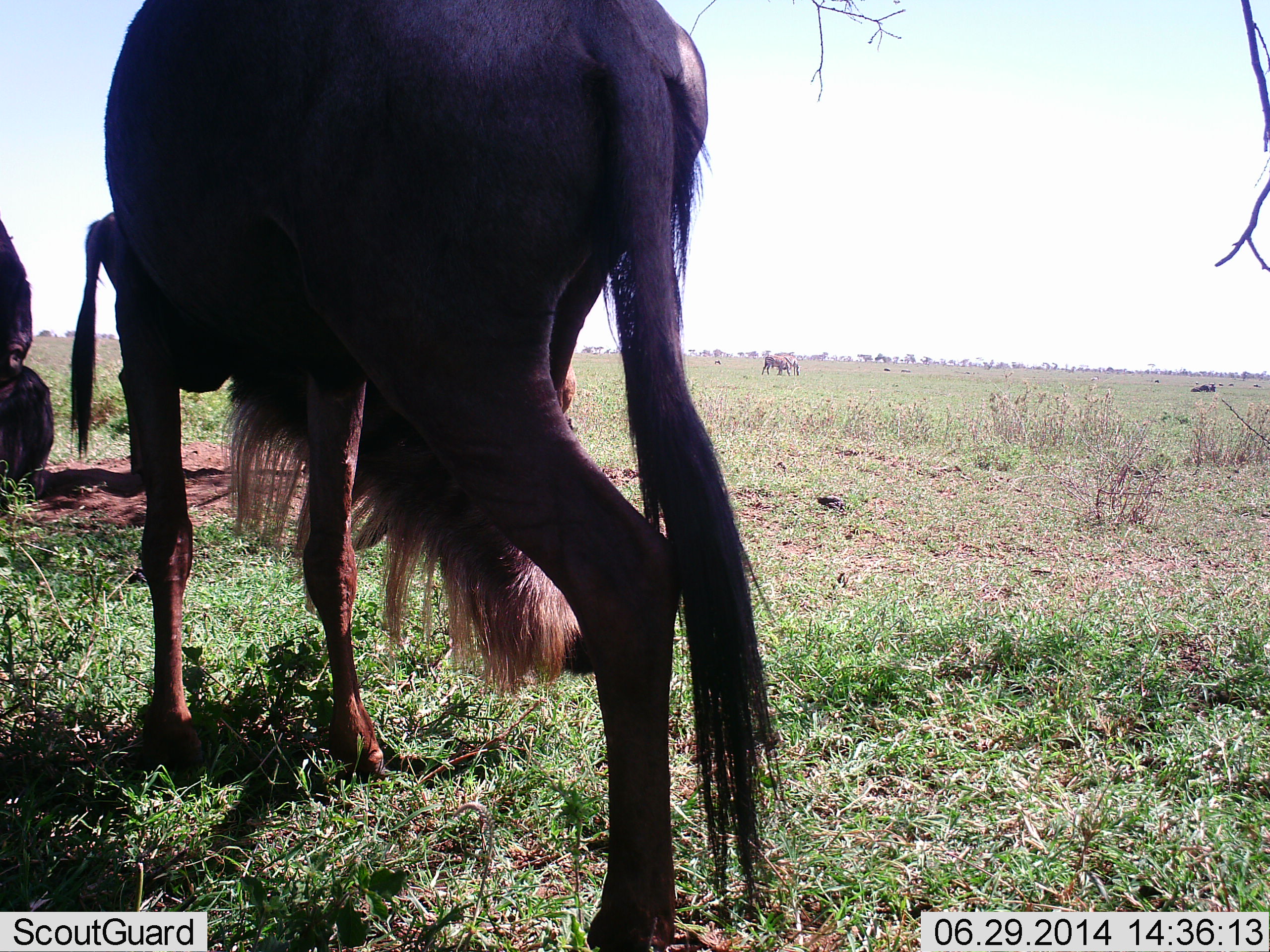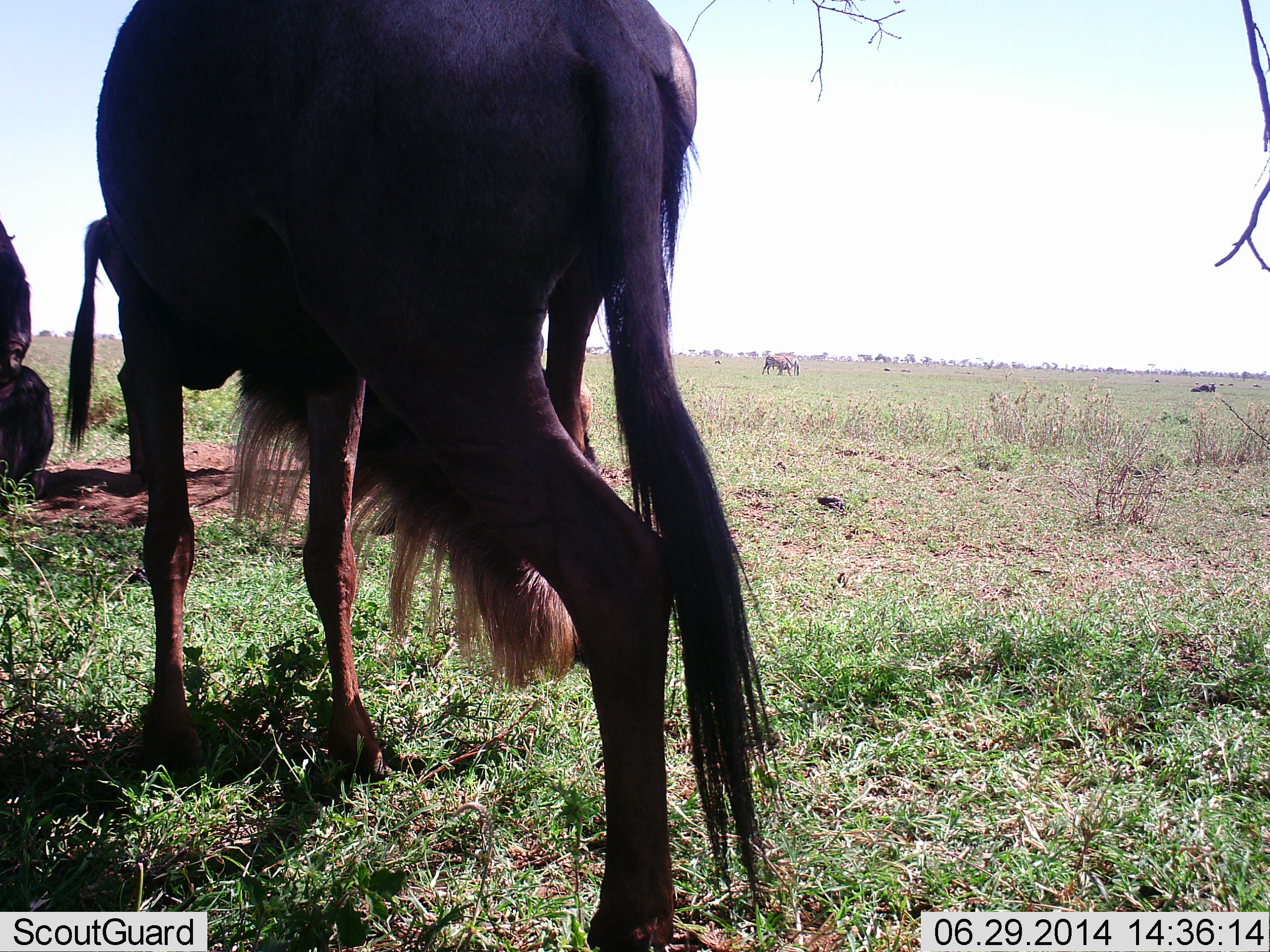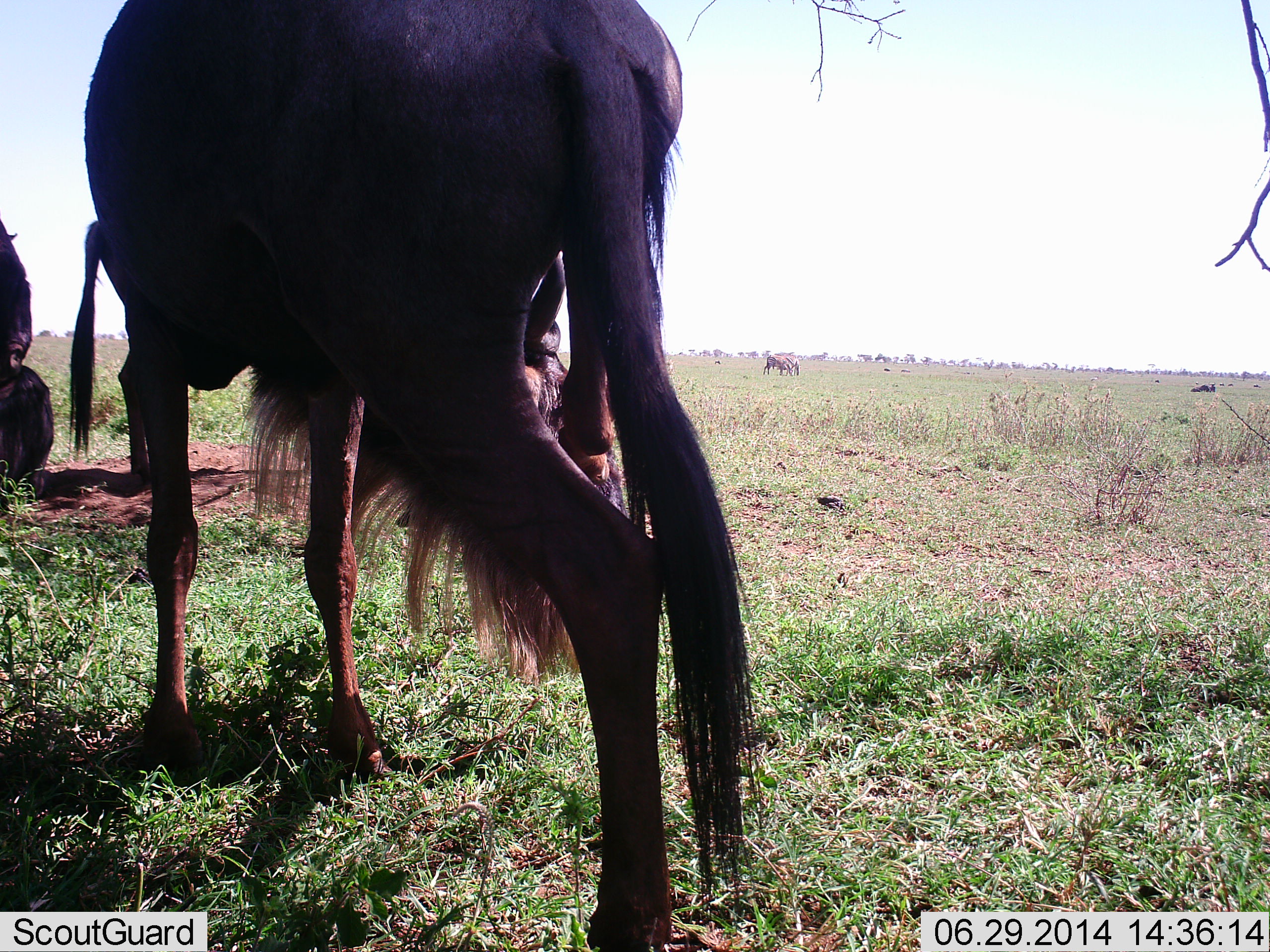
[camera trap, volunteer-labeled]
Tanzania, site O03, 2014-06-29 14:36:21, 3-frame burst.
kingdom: Animalia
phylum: Chordata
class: Mammalia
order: Artiodactyla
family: Bovidae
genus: Connochaetes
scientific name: Connochaetes taurinus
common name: blue wildebeest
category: wildebeest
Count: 2.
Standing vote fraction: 73%.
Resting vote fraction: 27%.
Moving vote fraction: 18%.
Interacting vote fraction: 9%.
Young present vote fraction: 0%.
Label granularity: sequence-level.